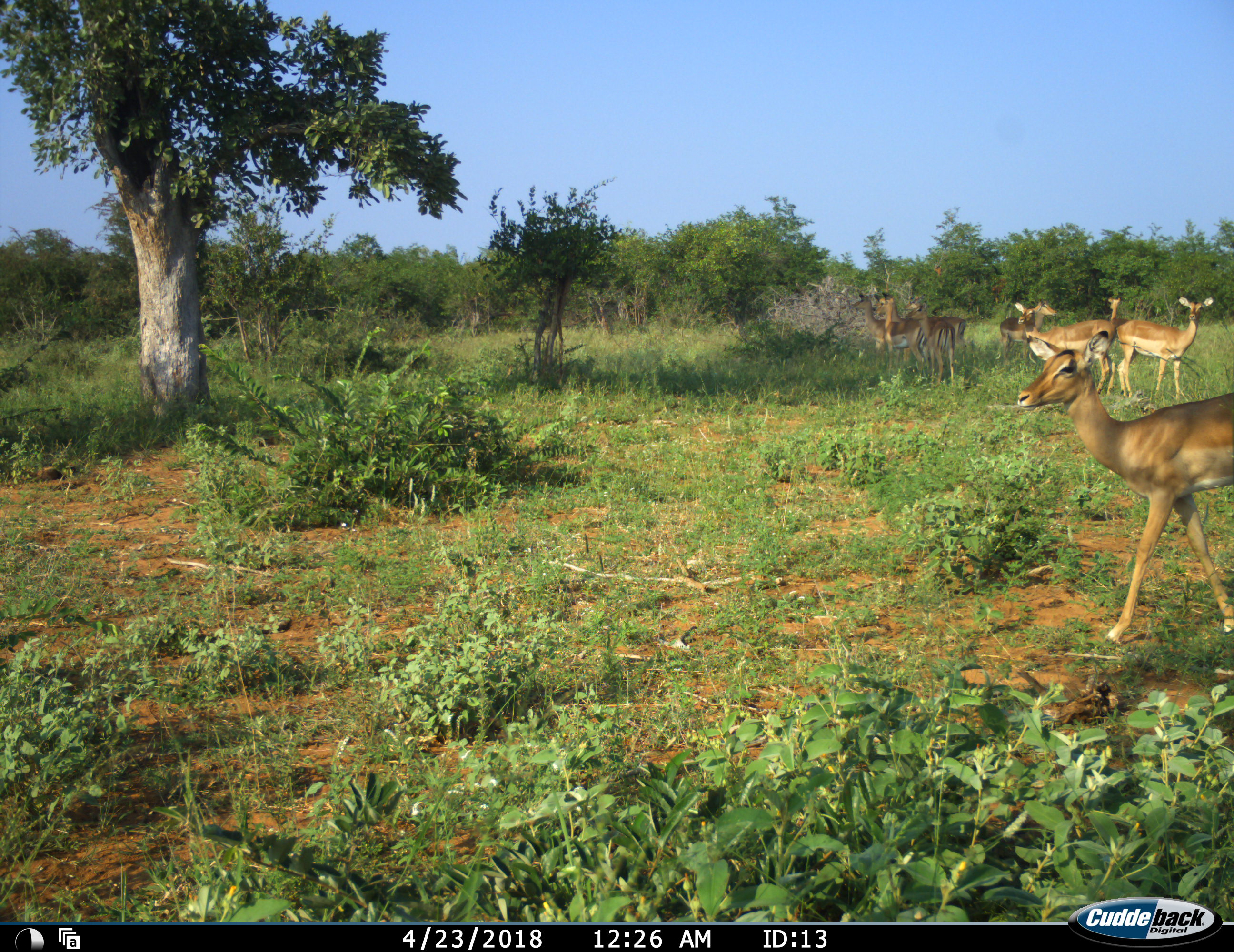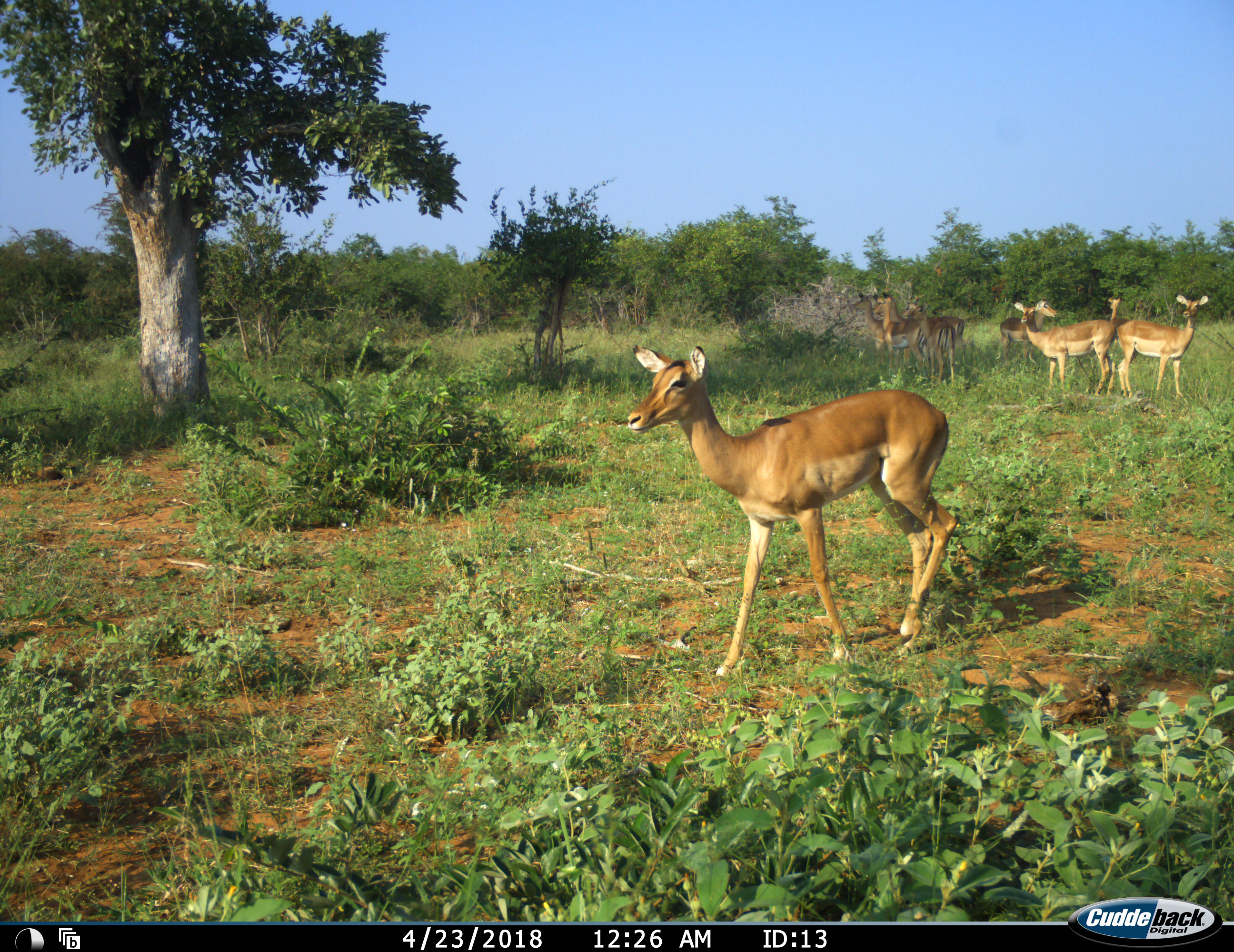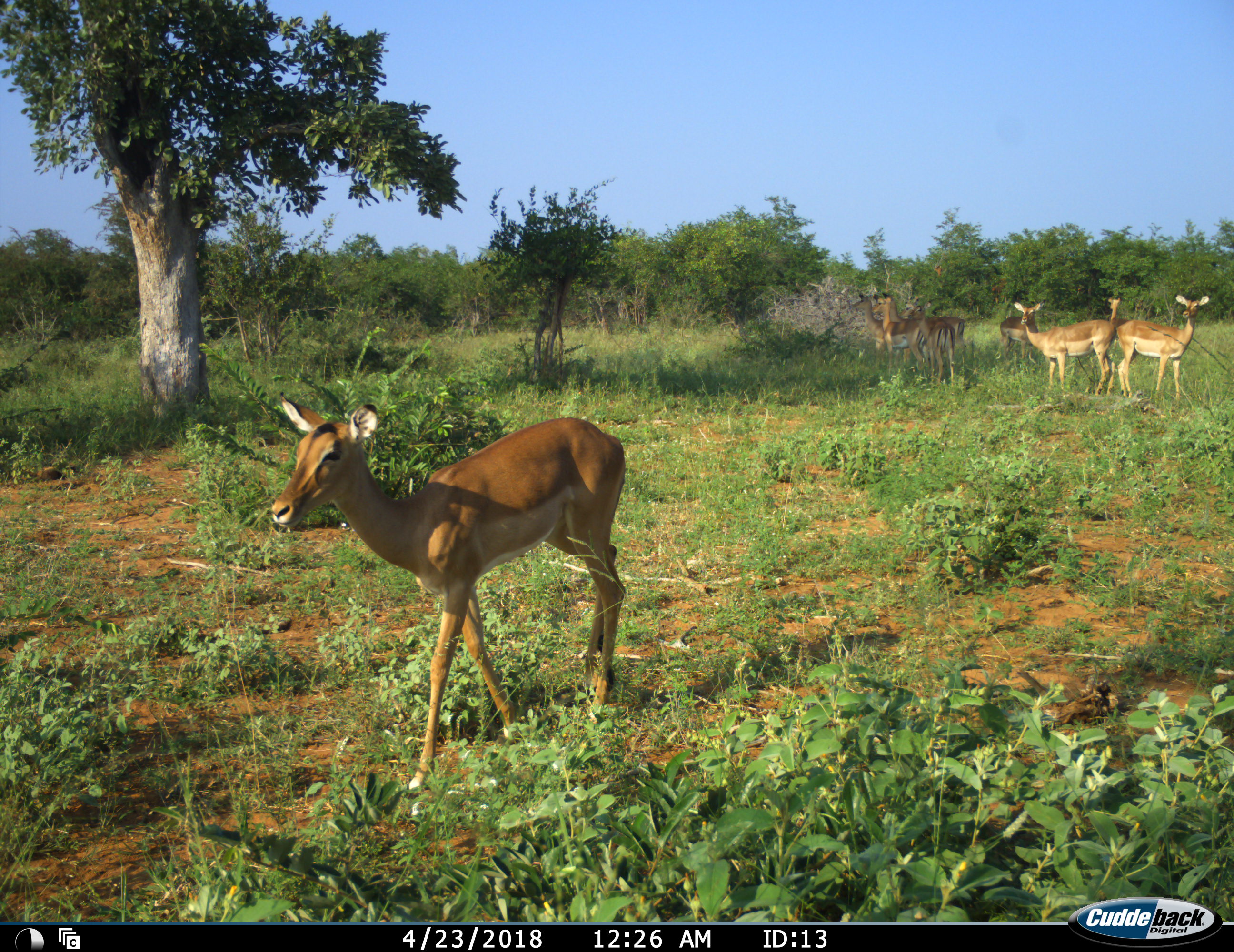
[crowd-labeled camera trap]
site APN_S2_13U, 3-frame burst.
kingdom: Animalia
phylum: Chordata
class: Mammalia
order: Artiodactyla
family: Bovidae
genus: Aepyceros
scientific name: Aepyceros melampus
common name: impala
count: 9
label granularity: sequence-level